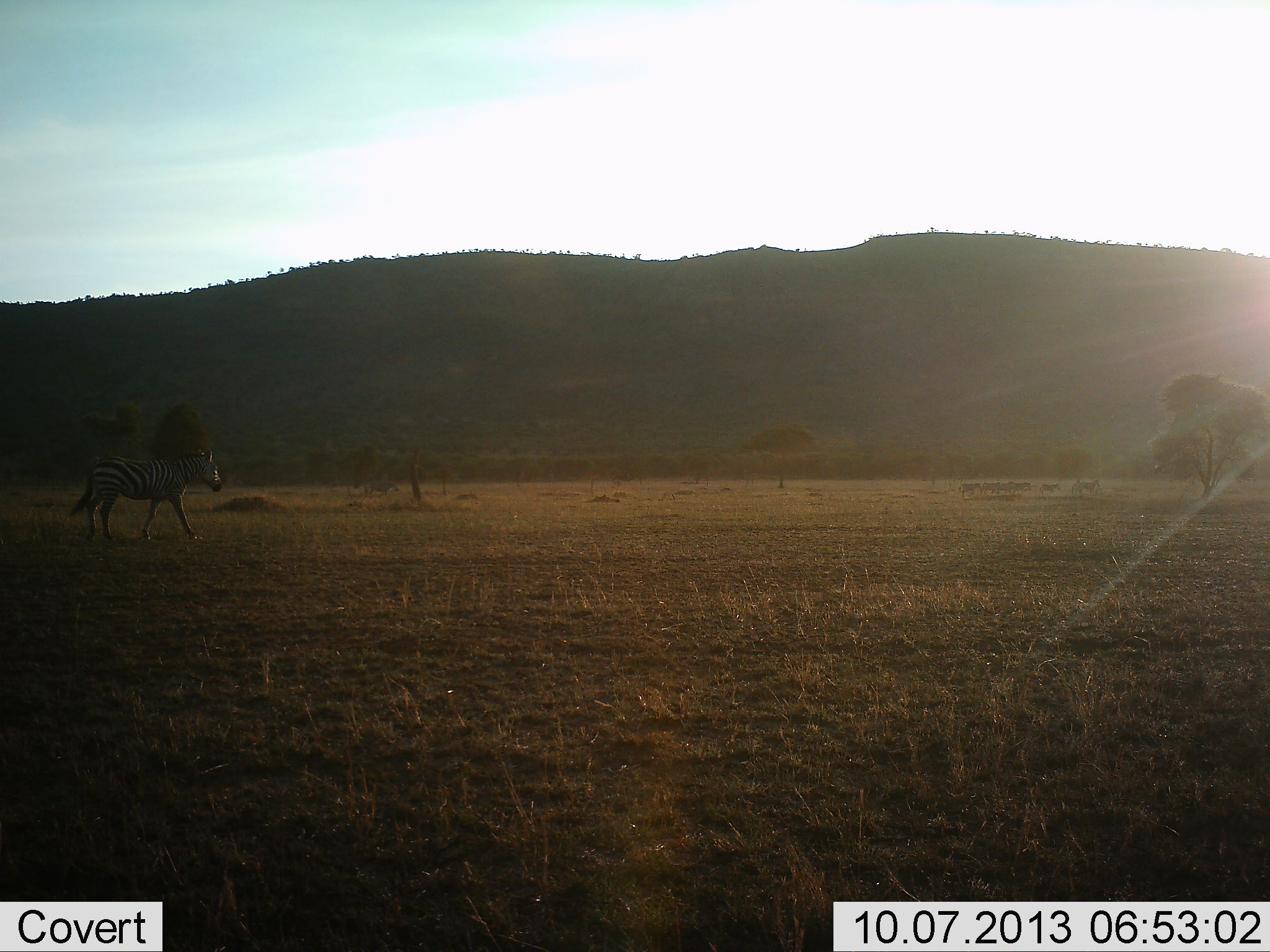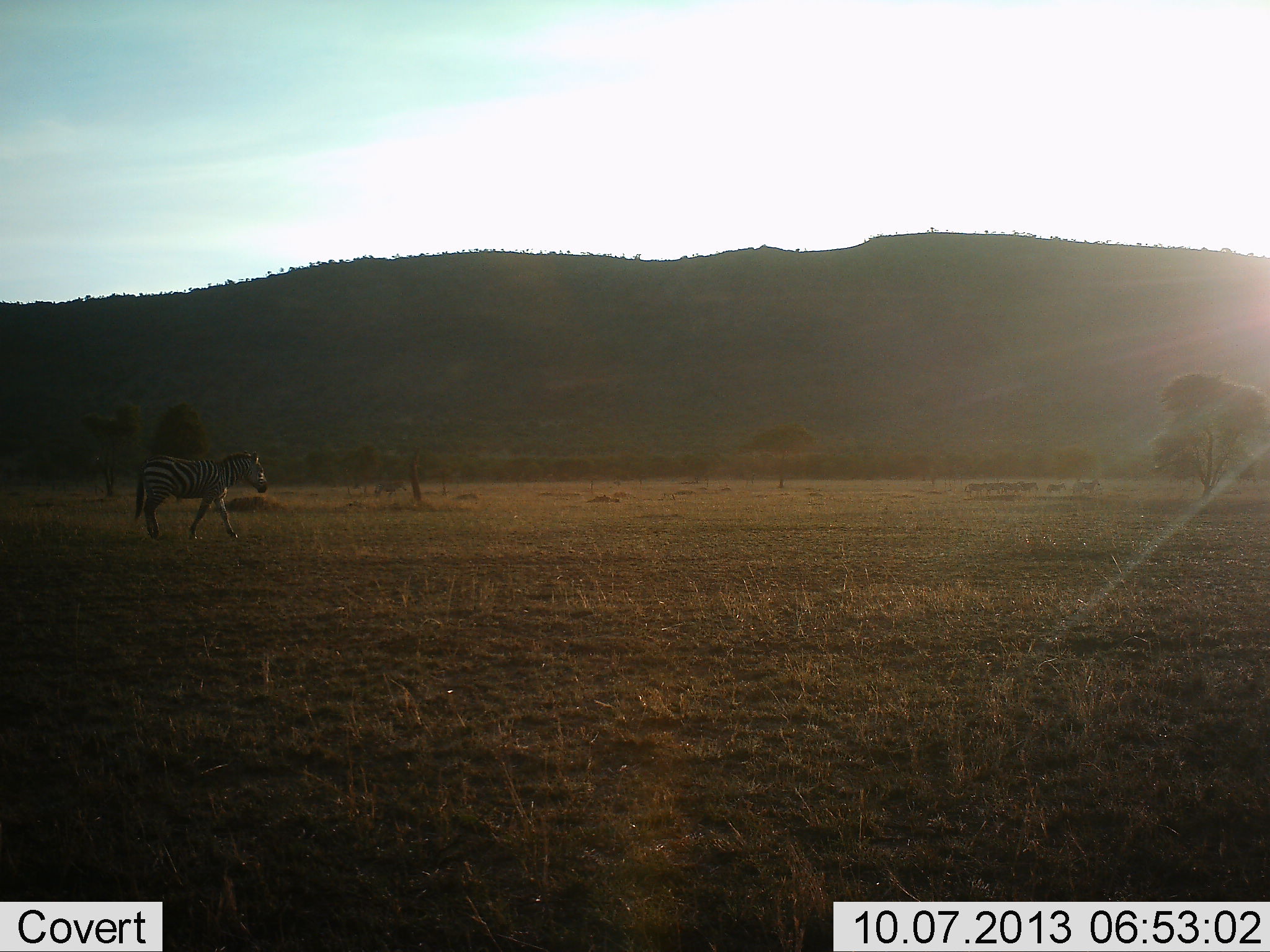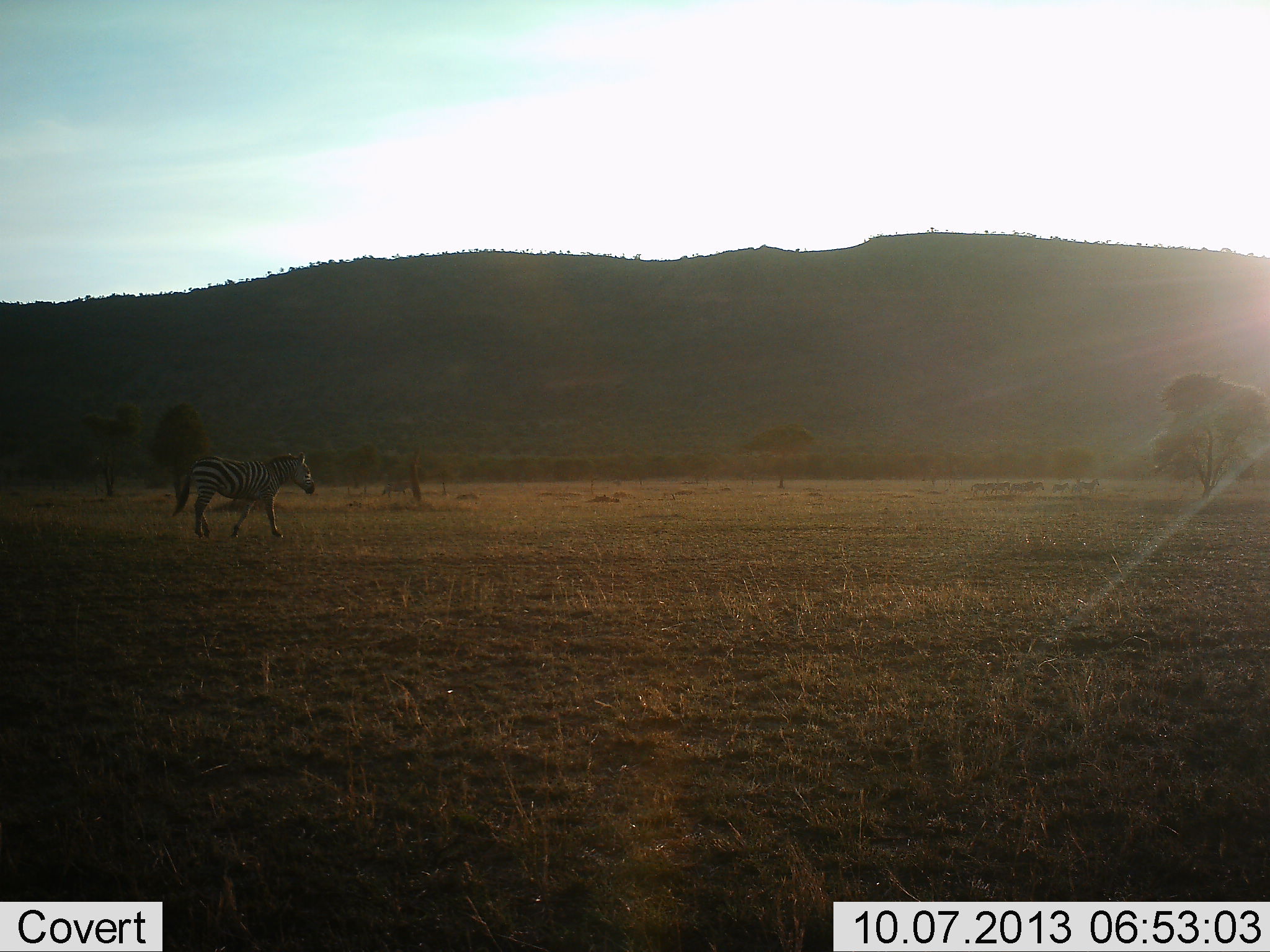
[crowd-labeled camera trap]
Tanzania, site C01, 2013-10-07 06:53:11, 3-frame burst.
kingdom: Animalia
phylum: Chordata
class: Mammalia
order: Perissodactyla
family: Equidae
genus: Equus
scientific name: Equus quagga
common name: plains zebra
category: zebra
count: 2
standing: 10%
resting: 0%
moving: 100%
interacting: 0%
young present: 0%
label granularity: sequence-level